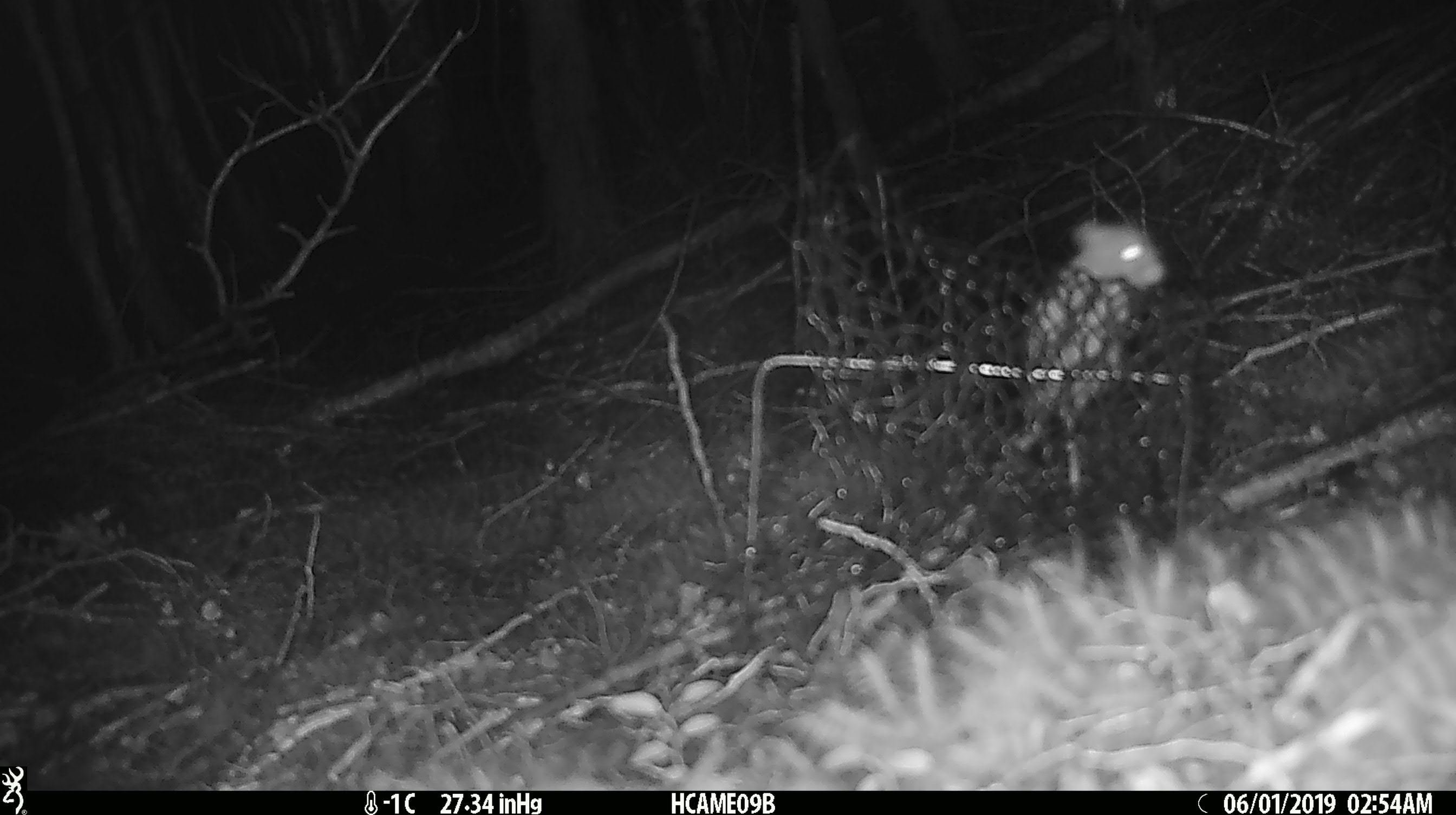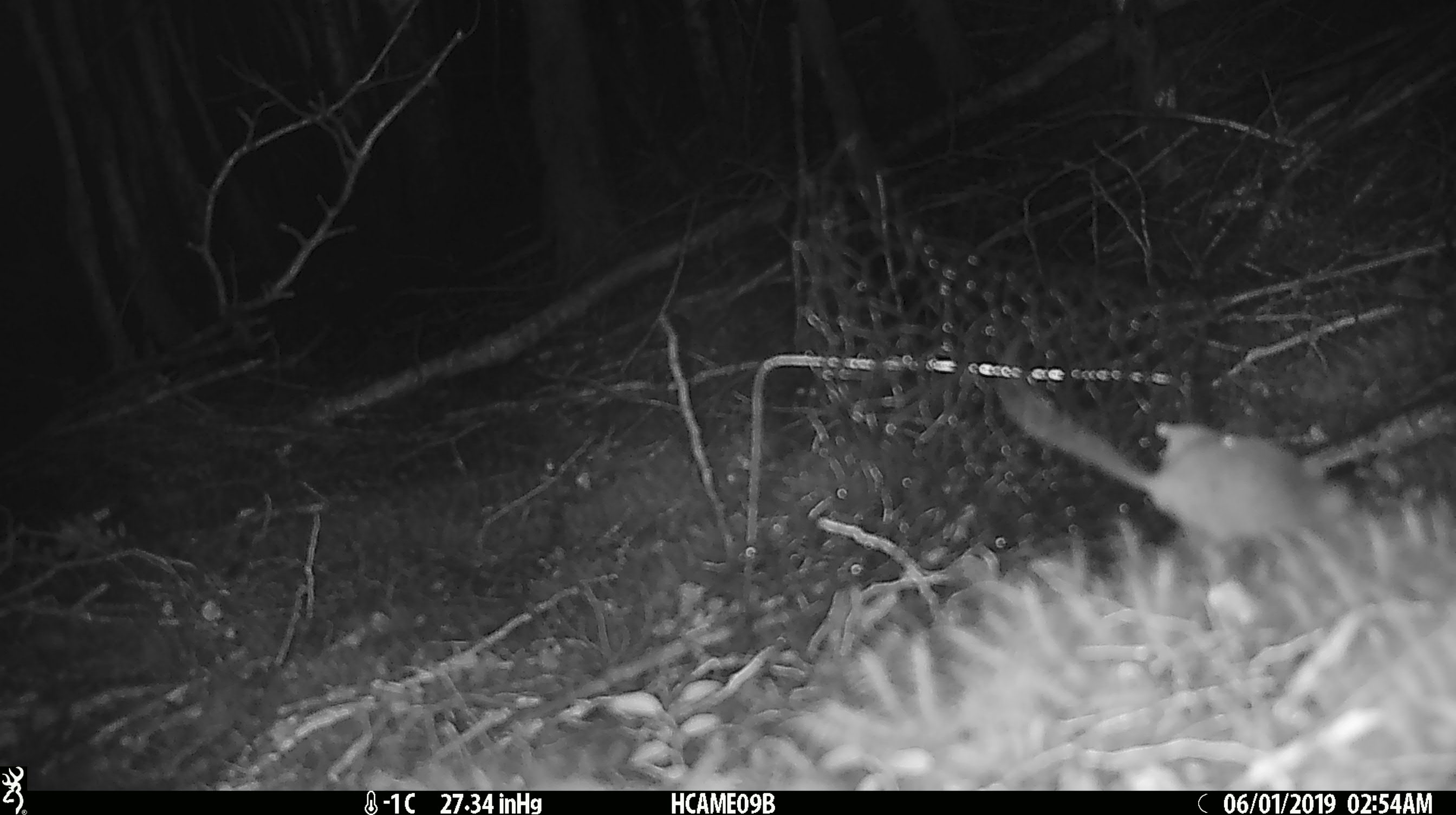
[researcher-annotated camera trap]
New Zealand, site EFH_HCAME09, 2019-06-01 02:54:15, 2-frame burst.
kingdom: Animalia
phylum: Chordata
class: Mammalia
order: Rodentia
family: Muridae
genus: Mus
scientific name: Mus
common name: mouse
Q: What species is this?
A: Mouse (Mus).